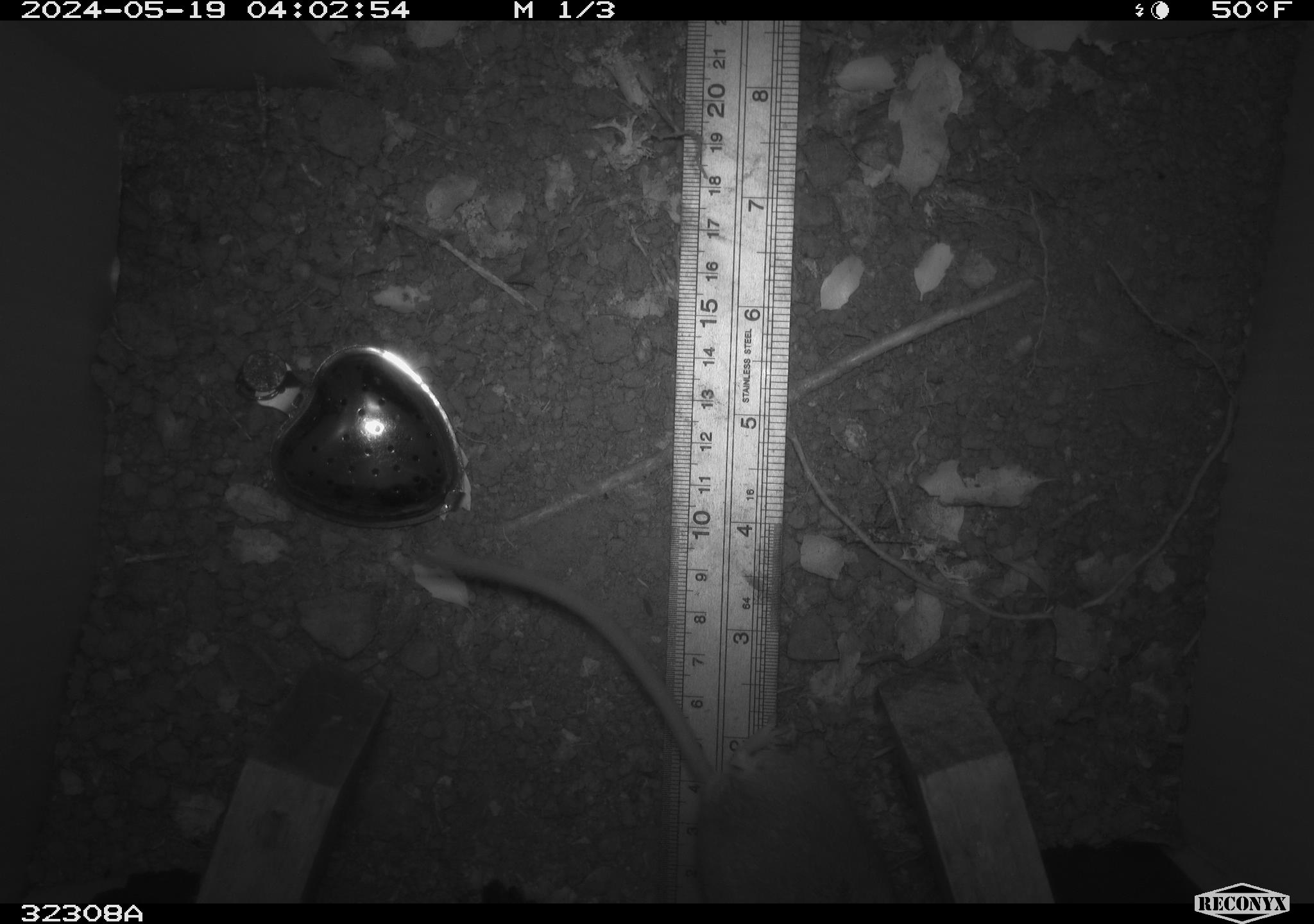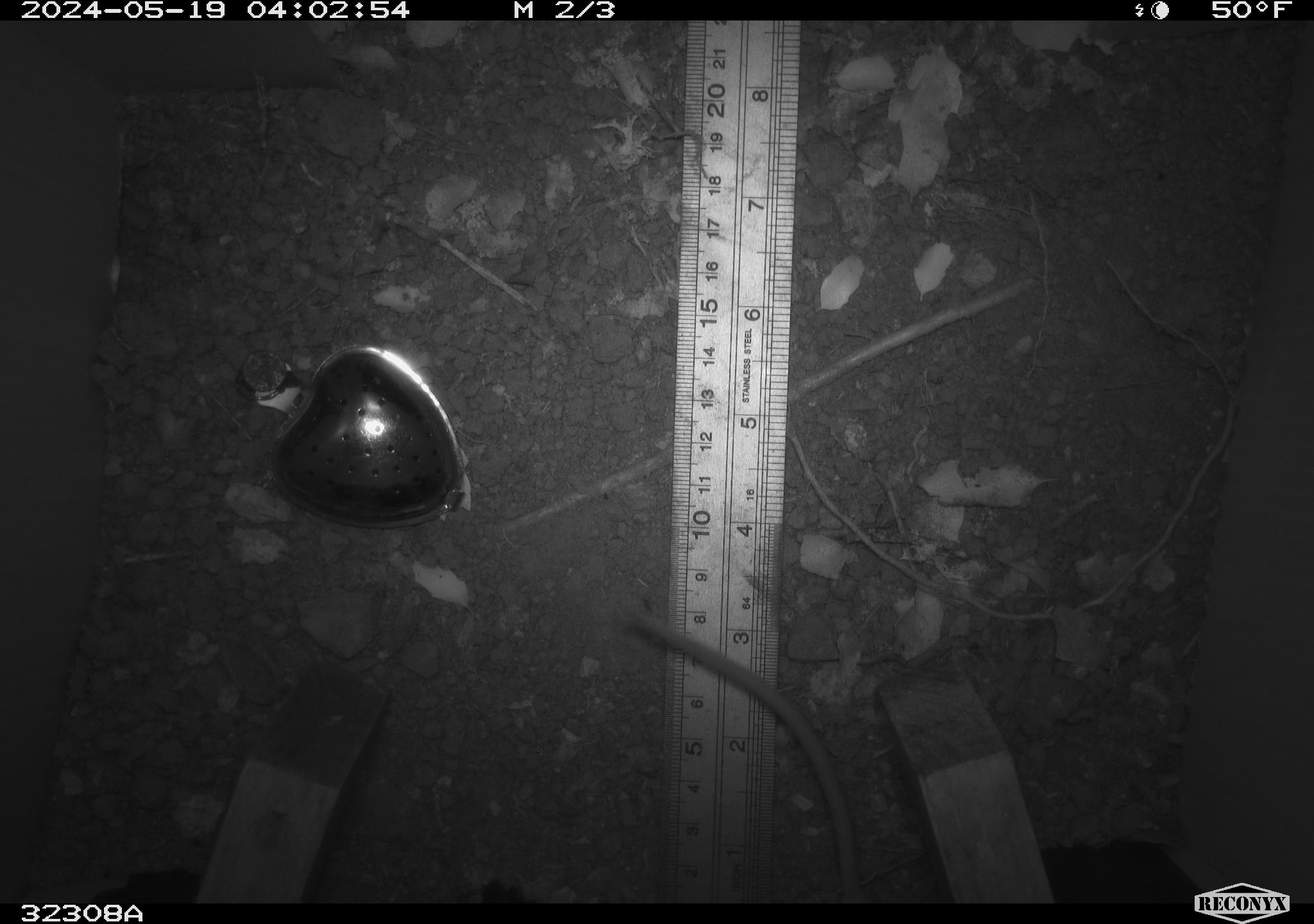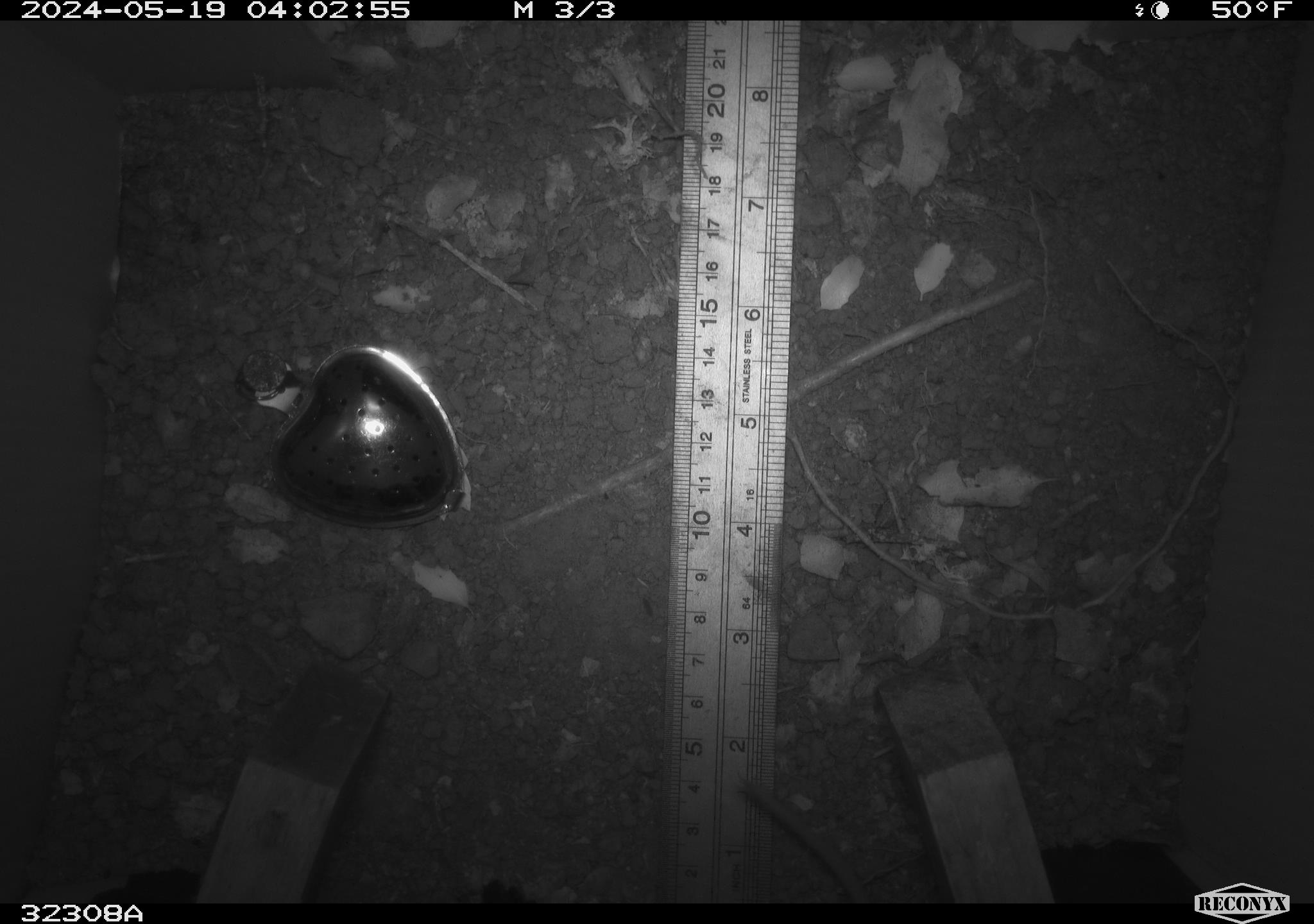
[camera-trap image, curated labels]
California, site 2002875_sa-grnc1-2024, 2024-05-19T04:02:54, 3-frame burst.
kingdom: Animalia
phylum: Chordata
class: Mammalia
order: Rodentia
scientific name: Rodentia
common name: rodent